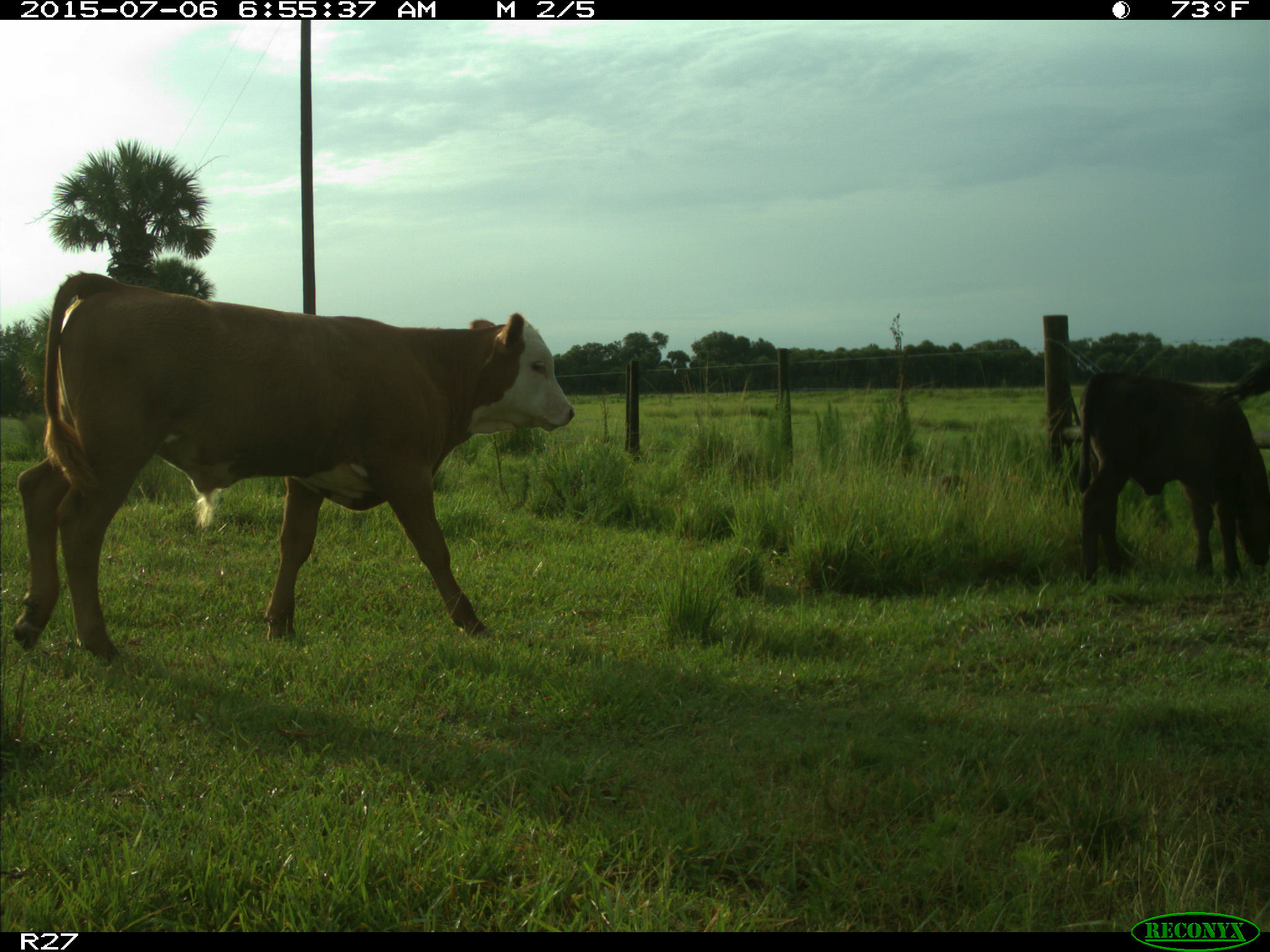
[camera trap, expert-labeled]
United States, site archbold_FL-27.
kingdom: Animalia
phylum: Chordata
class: Mammalia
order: Artiodactyla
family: Bovidae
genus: Bos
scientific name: Bos taurus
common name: domestic cow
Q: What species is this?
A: Bos taurus (domestic cow).